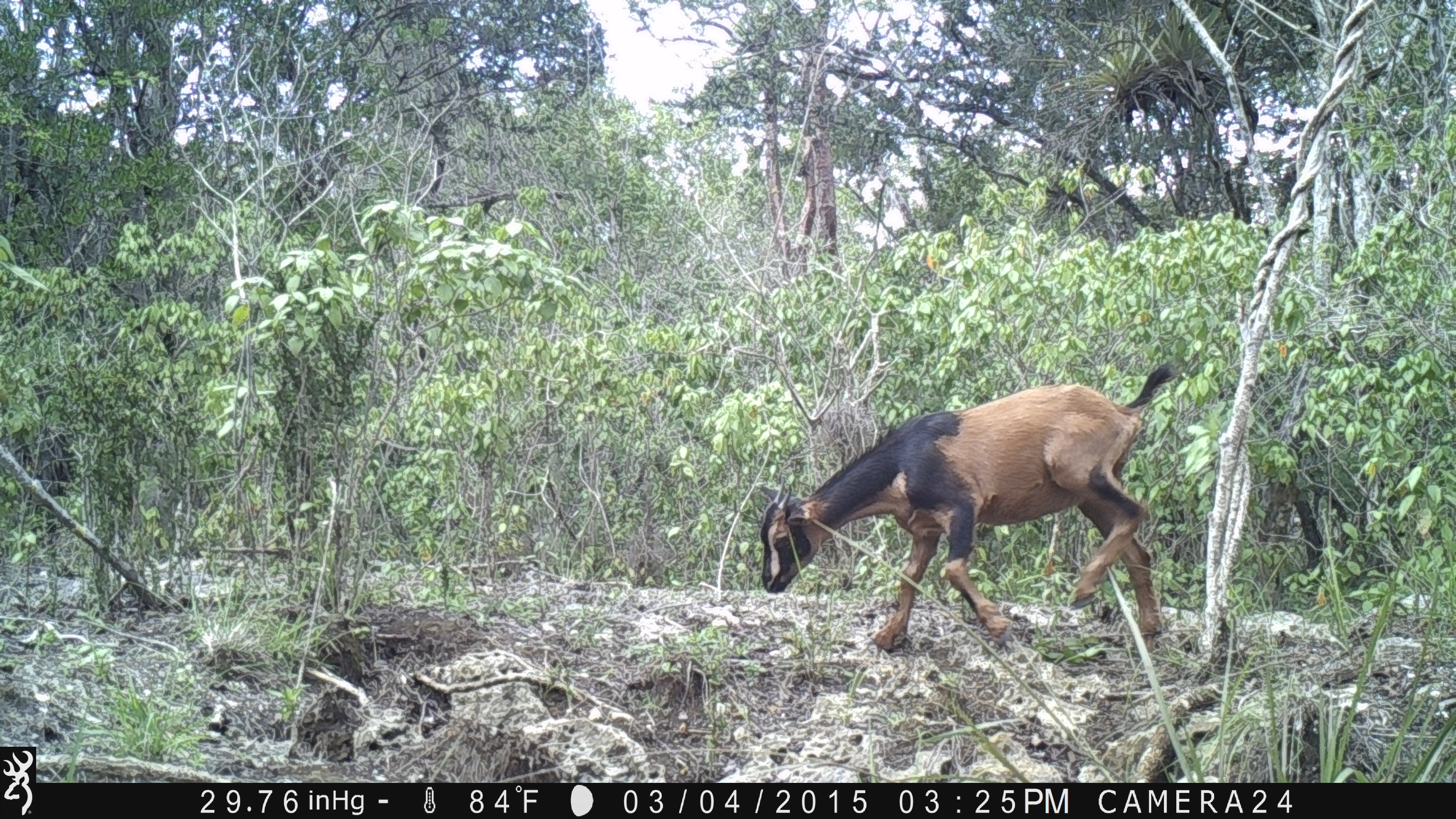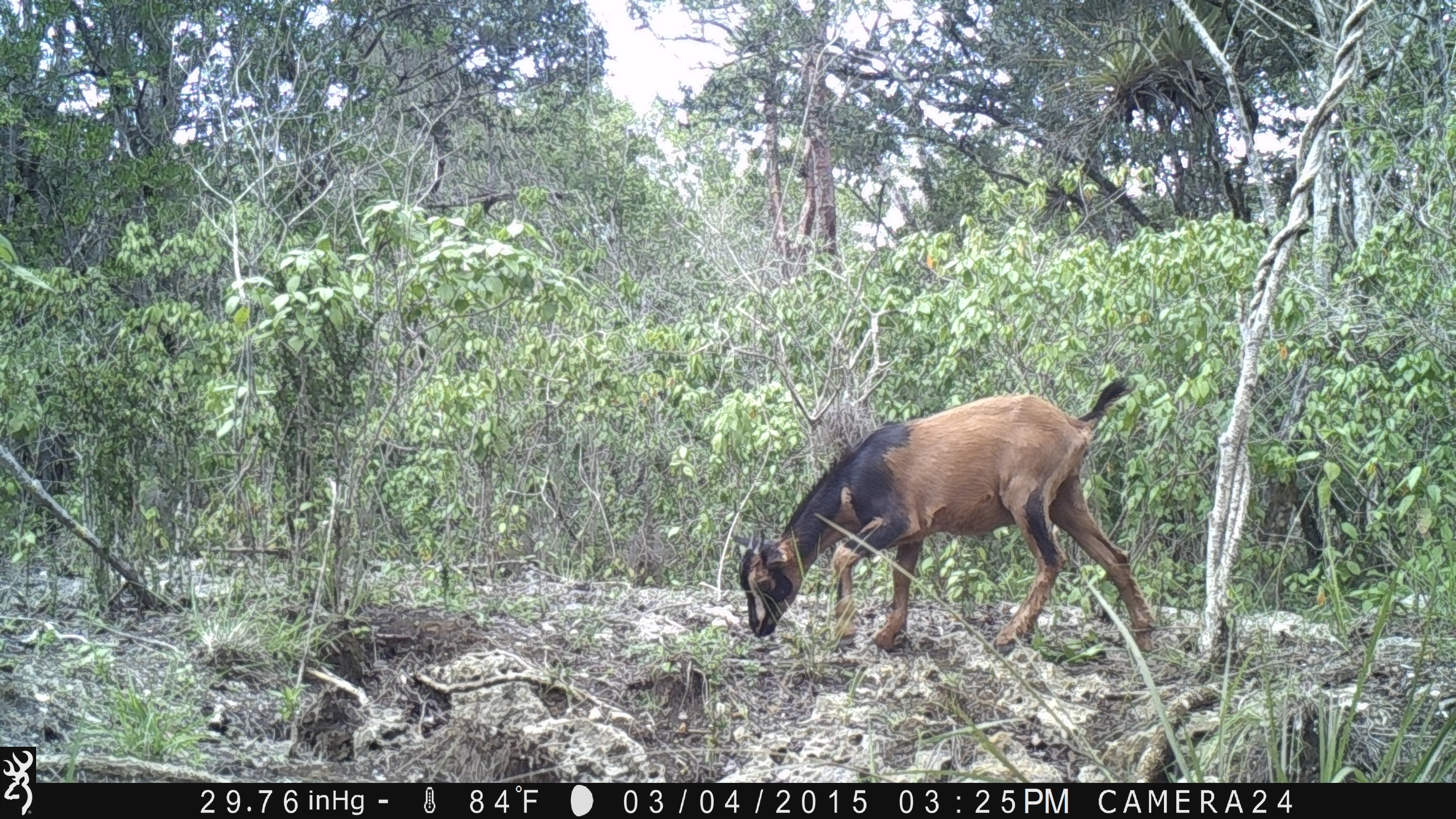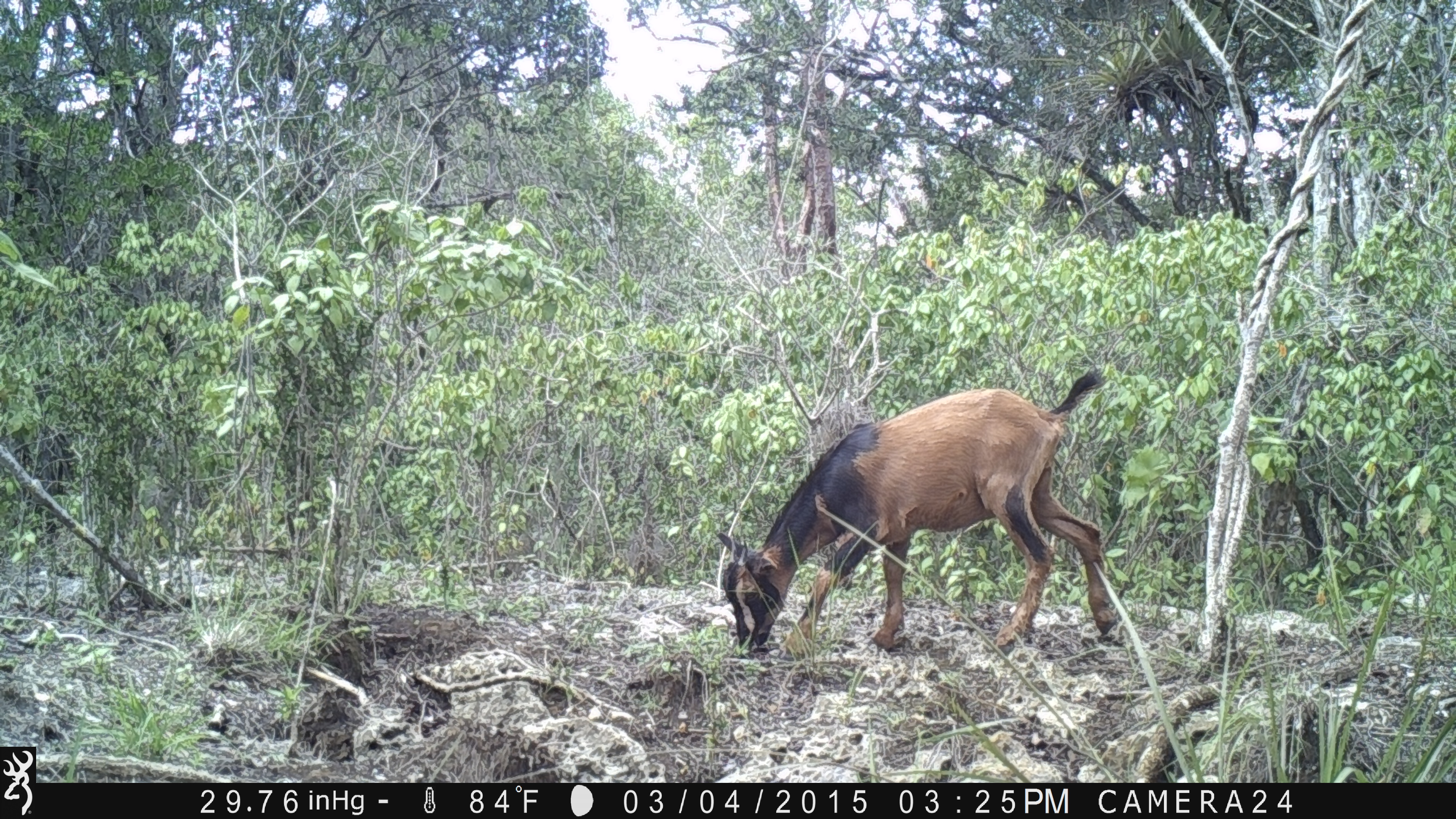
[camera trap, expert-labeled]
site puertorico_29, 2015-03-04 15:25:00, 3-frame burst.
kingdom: Animalia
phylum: Chordata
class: Mammalia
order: Artiodactyla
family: Bovidae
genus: Capra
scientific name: Capra hircus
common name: goat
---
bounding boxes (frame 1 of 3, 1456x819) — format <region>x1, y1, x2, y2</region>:
goat: <region>751, 362, 1180, 656</region>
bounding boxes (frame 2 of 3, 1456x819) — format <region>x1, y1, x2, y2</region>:
goat: <region>739, 374, 1158, 654</region>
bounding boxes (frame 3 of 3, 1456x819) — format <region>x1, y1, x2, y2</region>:
goat: <region>717, 370, 1120, 658</region>